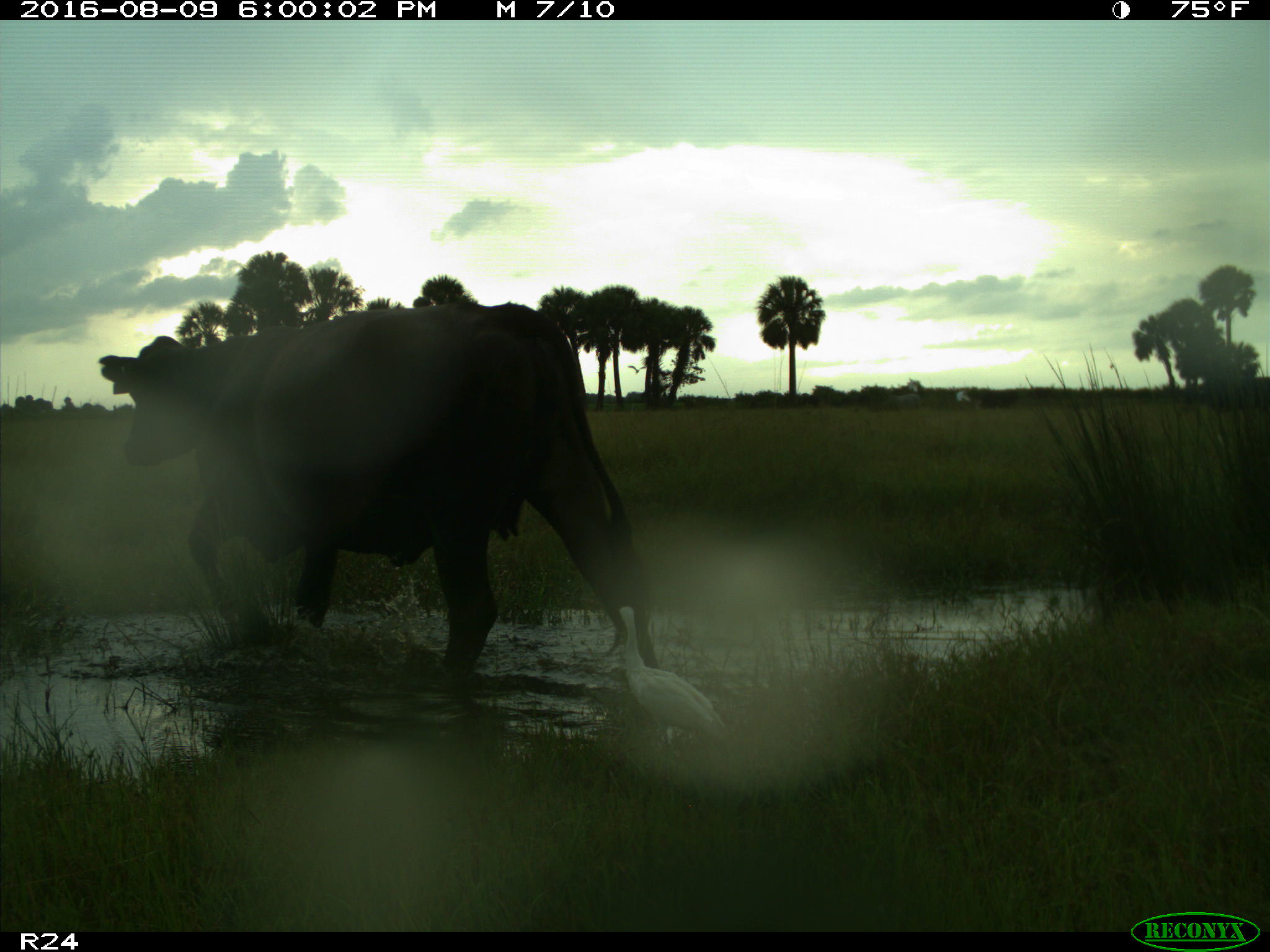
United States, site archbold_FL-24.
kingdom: Animalia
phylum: Chordata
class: Mammalia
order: Artiodactyla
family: Bovidae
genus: Bos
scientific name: Bos taurus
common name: domestic cow